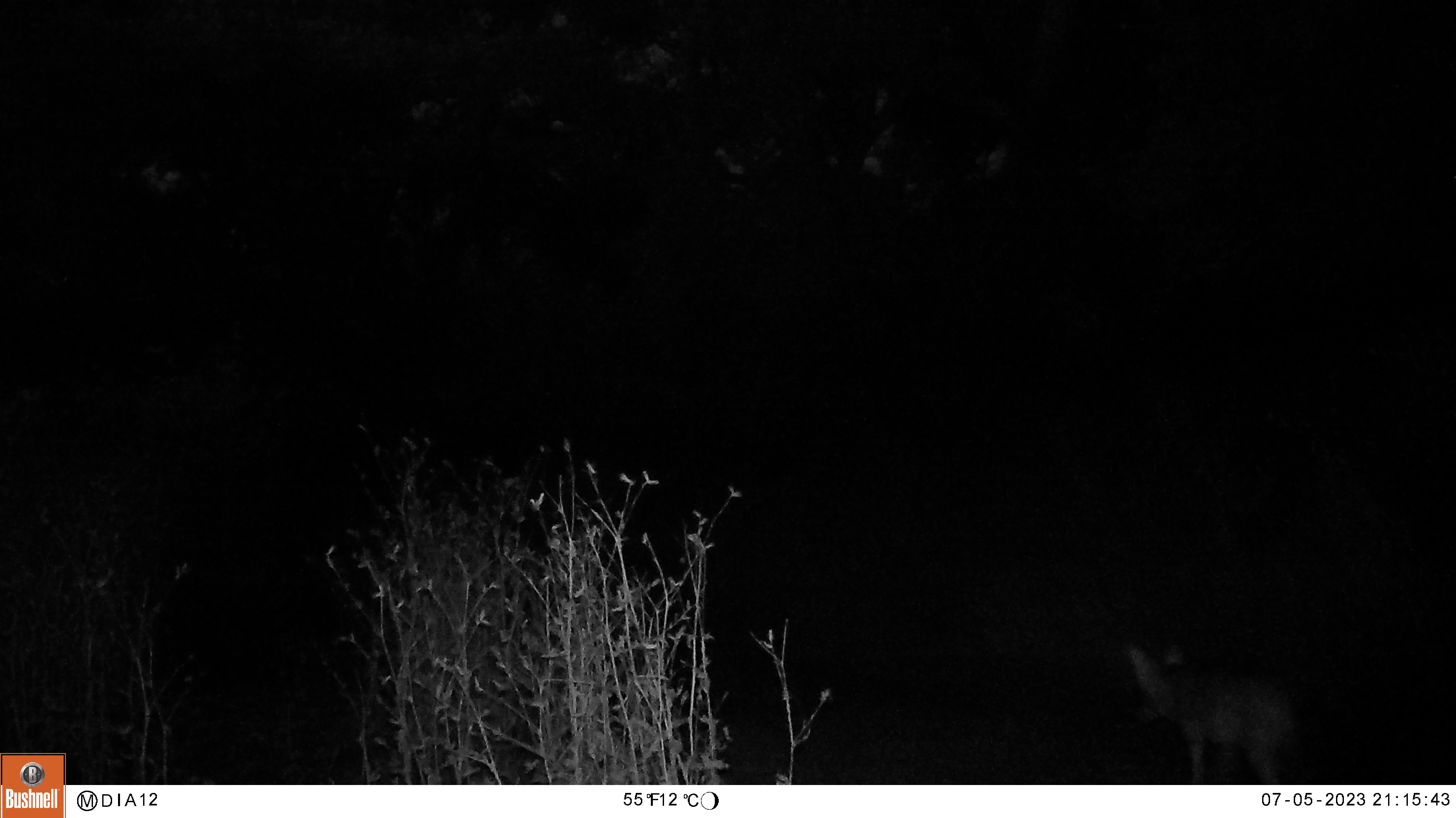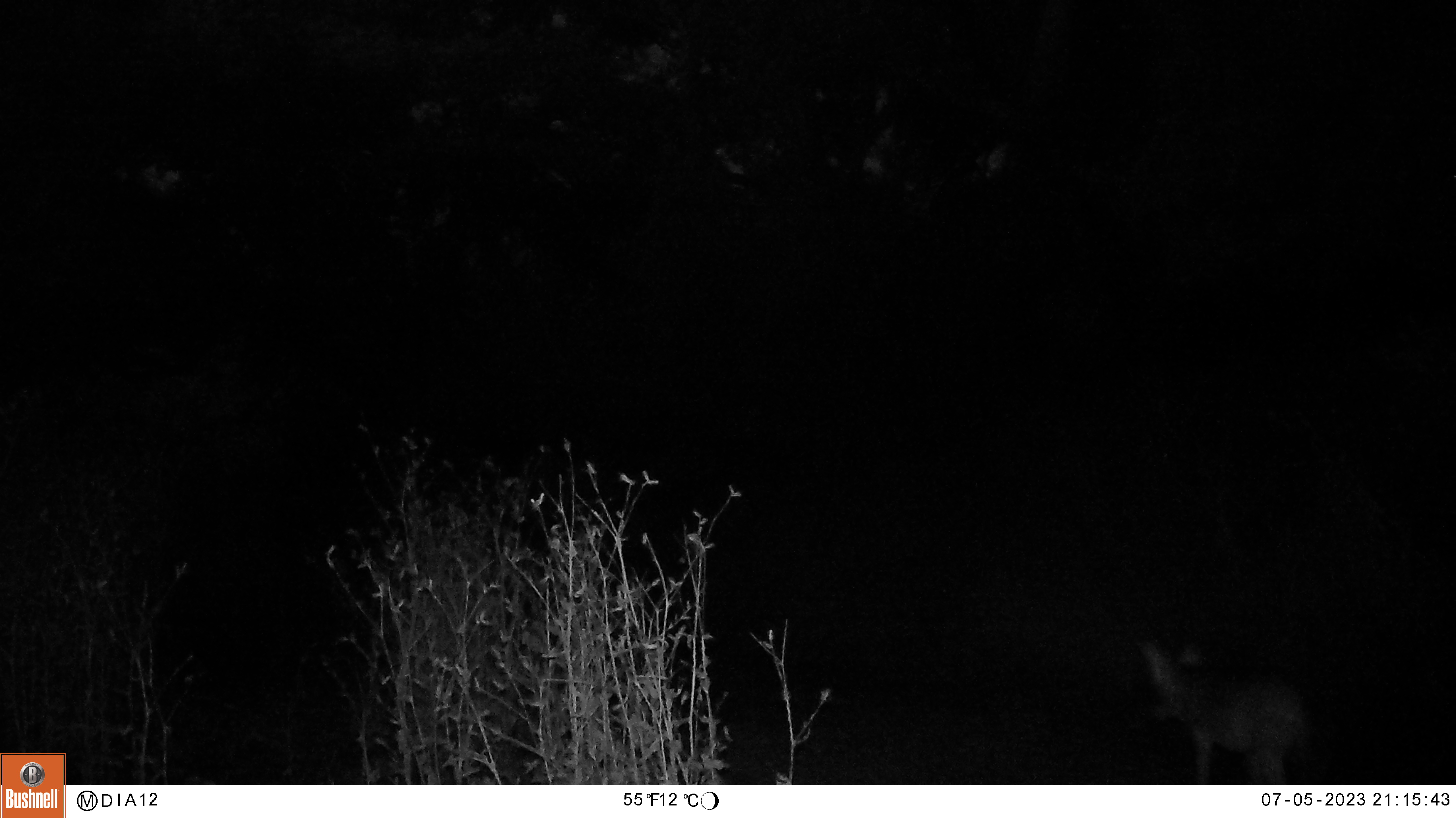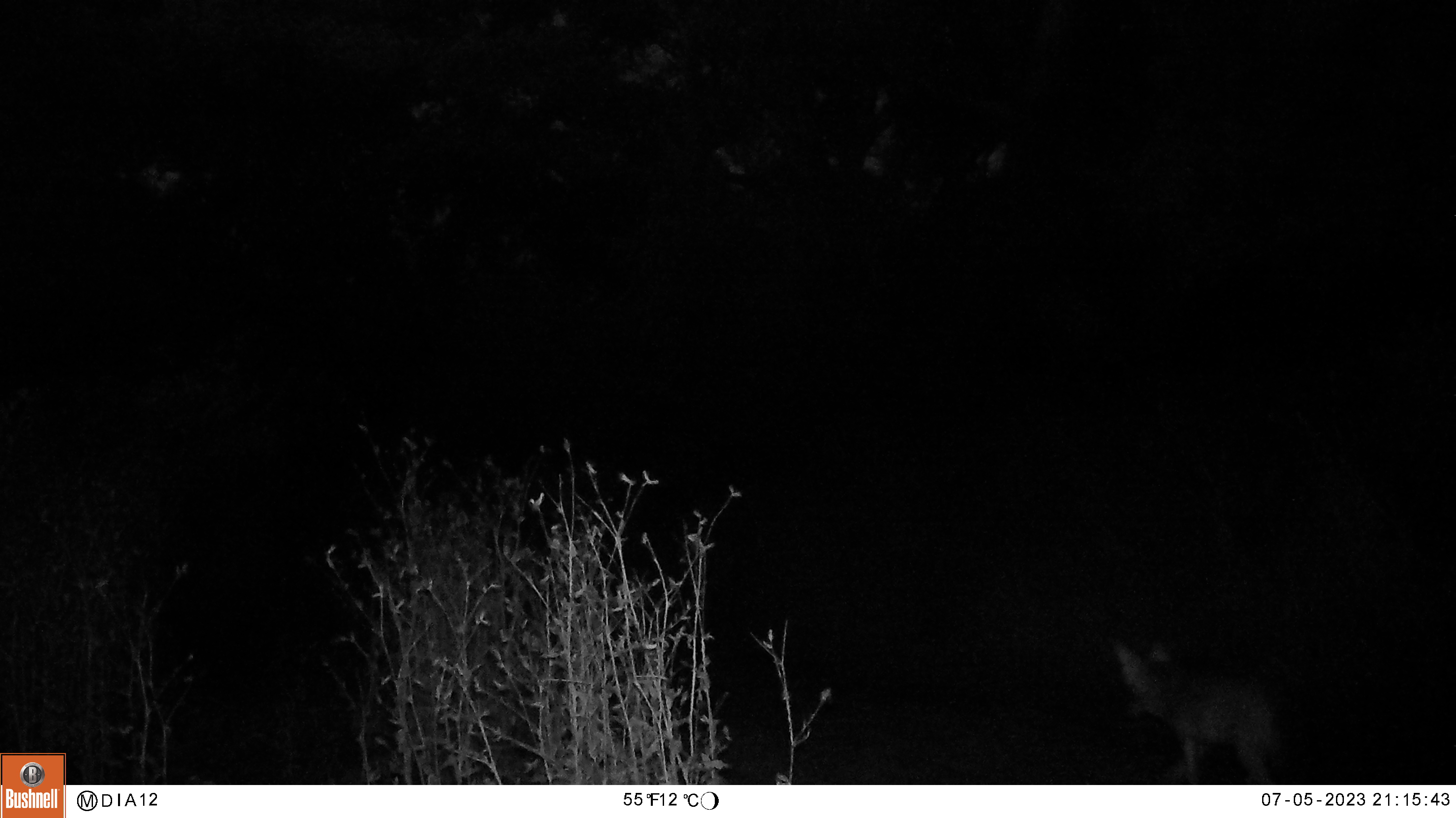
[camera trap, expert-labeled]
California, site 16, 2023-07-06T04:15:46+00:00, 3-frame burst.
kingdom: Animalia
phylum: Chordata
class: Mammalia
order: Carnivora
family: Canidae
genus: Canis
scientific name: Canis latrans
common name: coyote